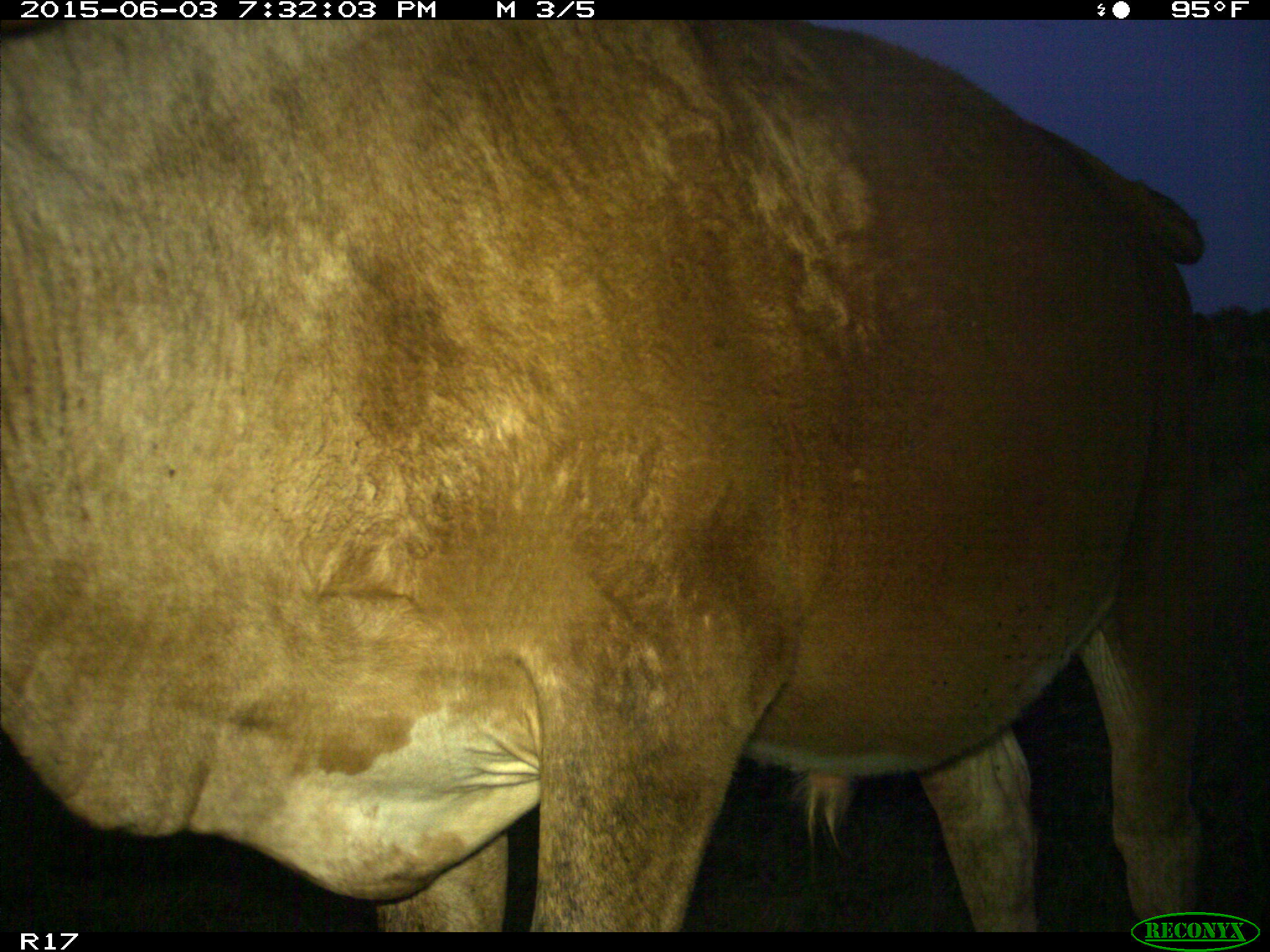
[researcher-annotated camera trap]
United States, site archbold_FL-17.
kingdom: Animalia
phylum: Chordata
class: Mammalia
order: Artiodactyla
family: Bovidae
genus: Bos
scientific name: Bos taurus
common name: domestic cow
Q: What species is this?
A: Bos taurus (domestic cow).